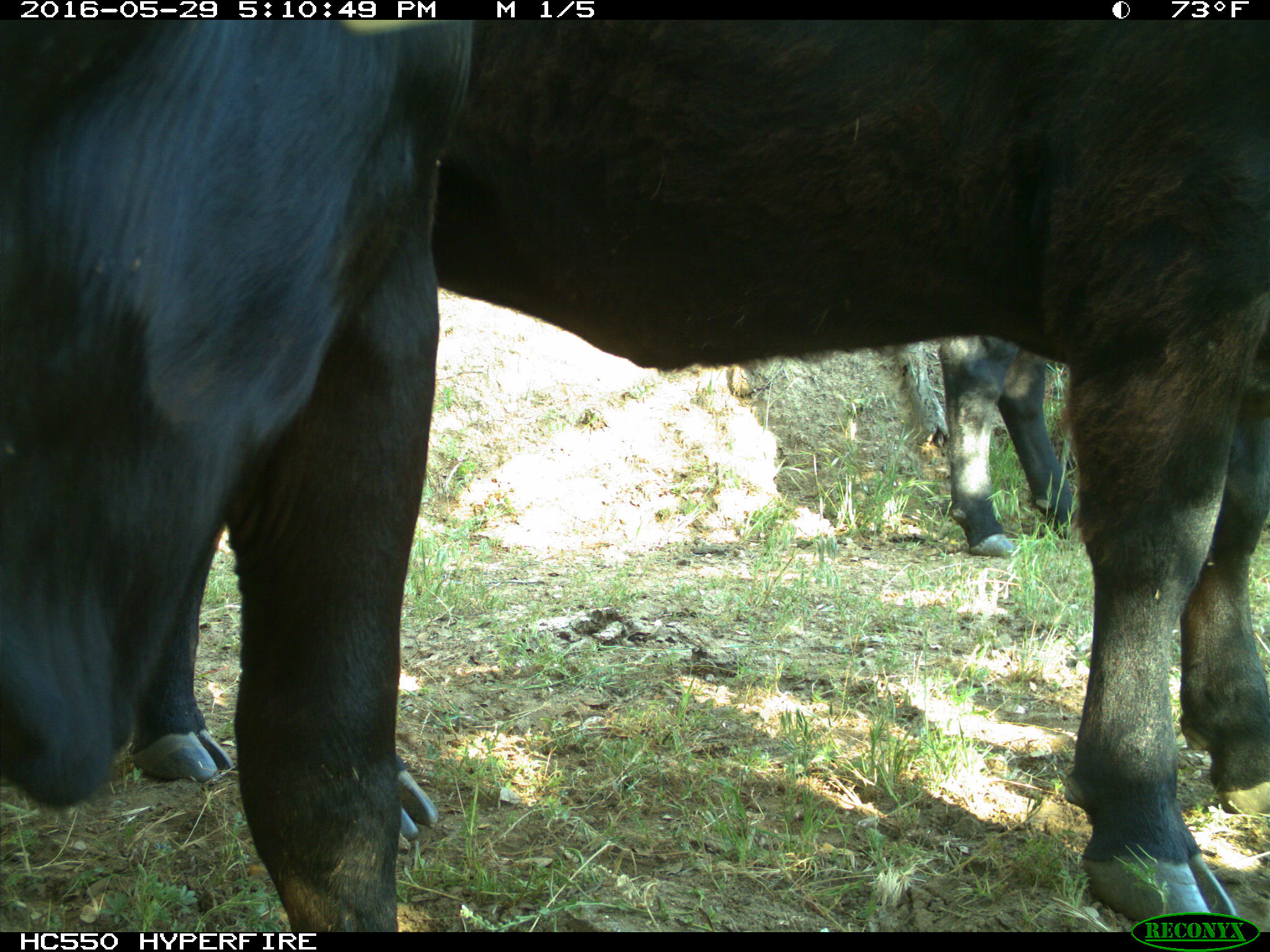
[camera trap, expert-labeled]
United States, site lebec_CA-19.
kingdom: Animalia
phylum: Chordata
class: Mammalia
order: Artiodactyla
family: Bovidae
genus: Bos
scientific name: Bos taurus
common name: domestic cow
Bos taurus (domestic cow).